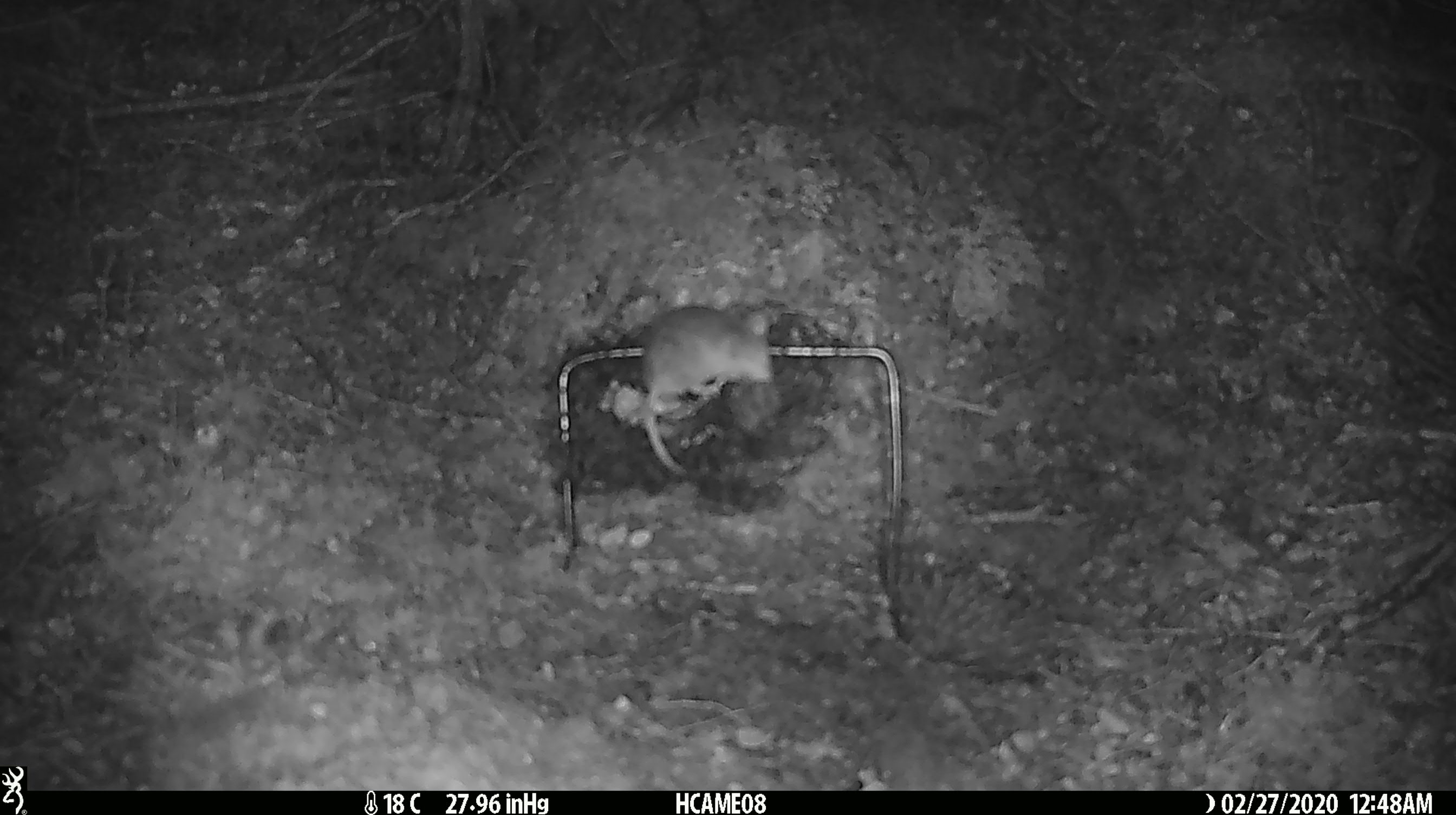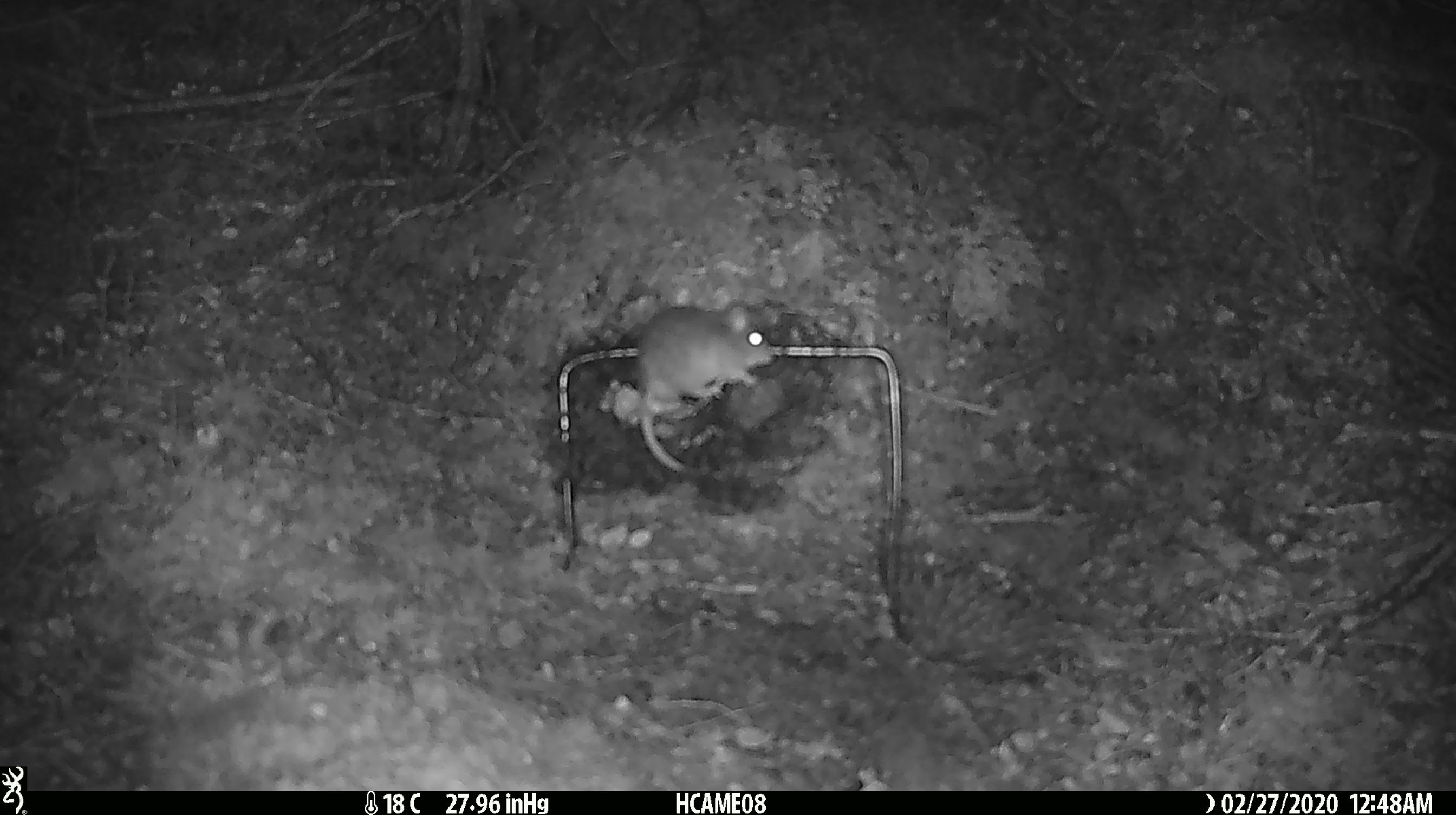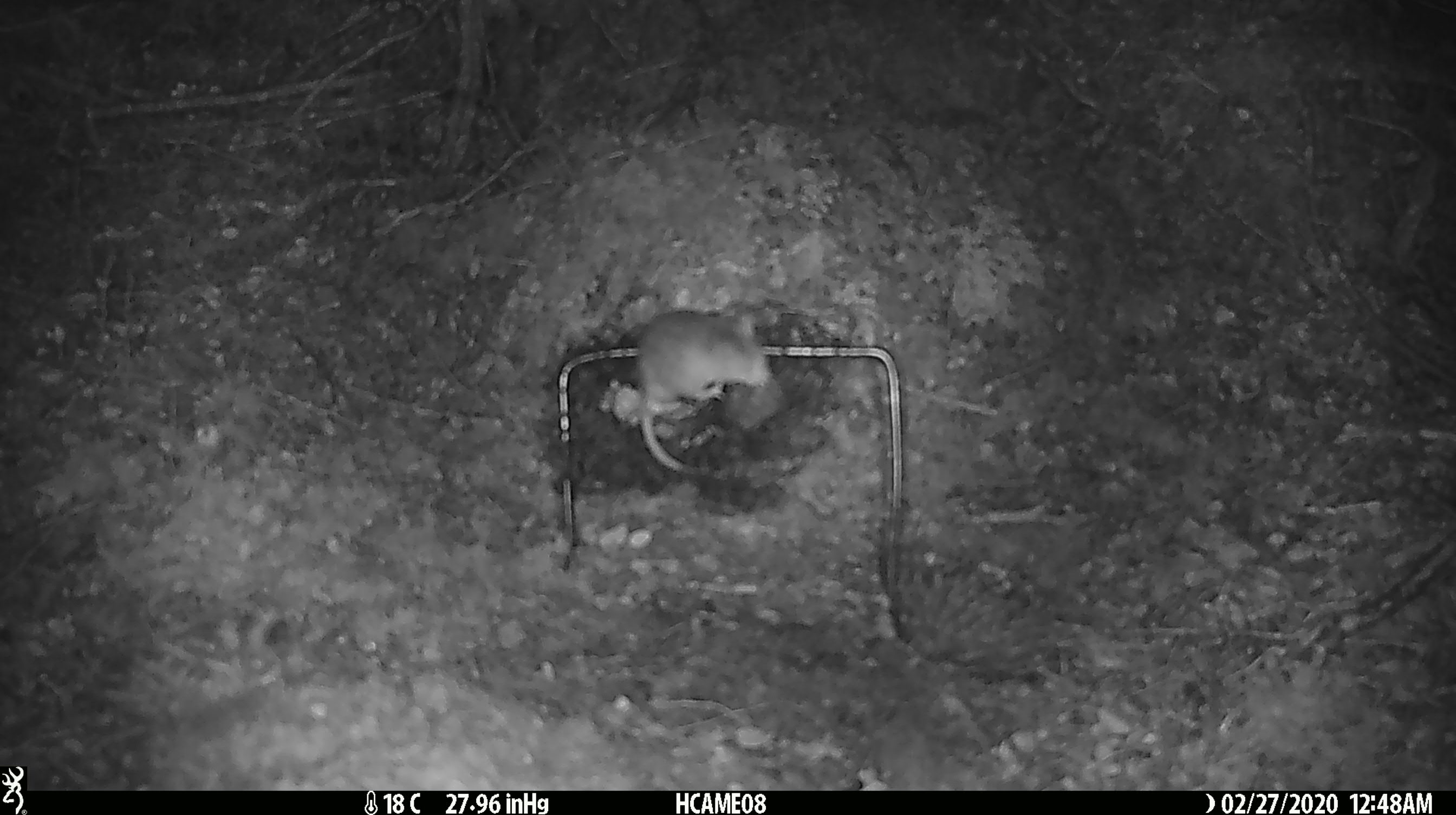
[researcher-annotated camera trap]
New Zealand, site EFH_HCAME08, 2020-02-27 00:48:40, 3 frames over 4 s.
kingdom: Animalia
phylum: Chordata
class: Mammalia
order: Rodentia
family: Muridae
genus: Mus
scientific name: Mus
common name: mouse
Mouse (Mus).